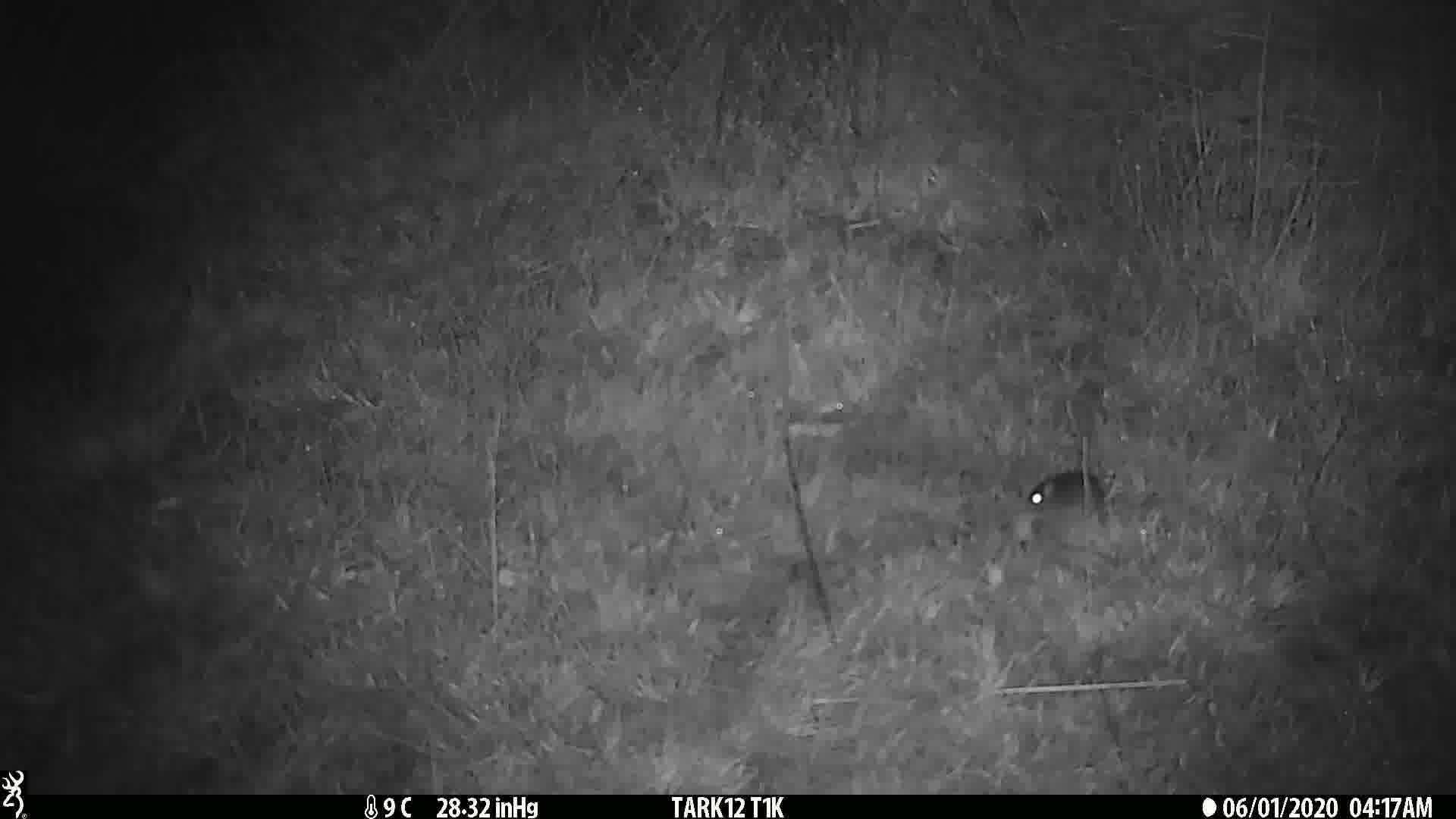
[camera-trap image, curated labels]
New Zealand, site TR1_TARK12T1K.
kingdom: Animalia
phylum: Chordata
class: Mammalia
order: Rodentia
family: Muridae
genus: Mus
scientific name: Mus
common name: mouse